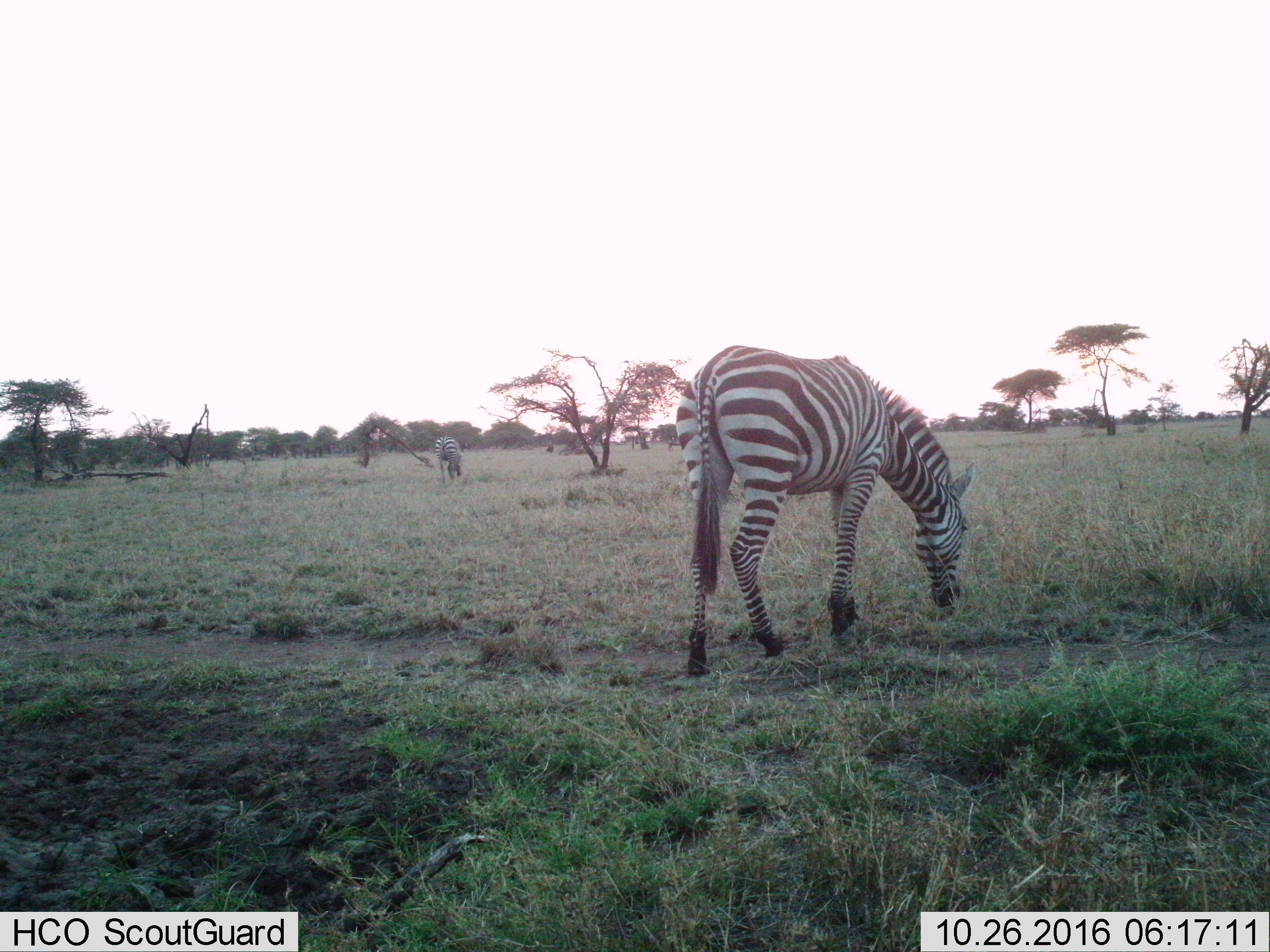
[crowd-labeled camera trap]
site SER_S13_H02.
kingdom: Animalia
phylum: Chordata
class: Mammalia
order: Perissodactyla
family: Equidae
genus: Equus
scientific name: Equus quagga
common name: plains zebra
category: zebraplains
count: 2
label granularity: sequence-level